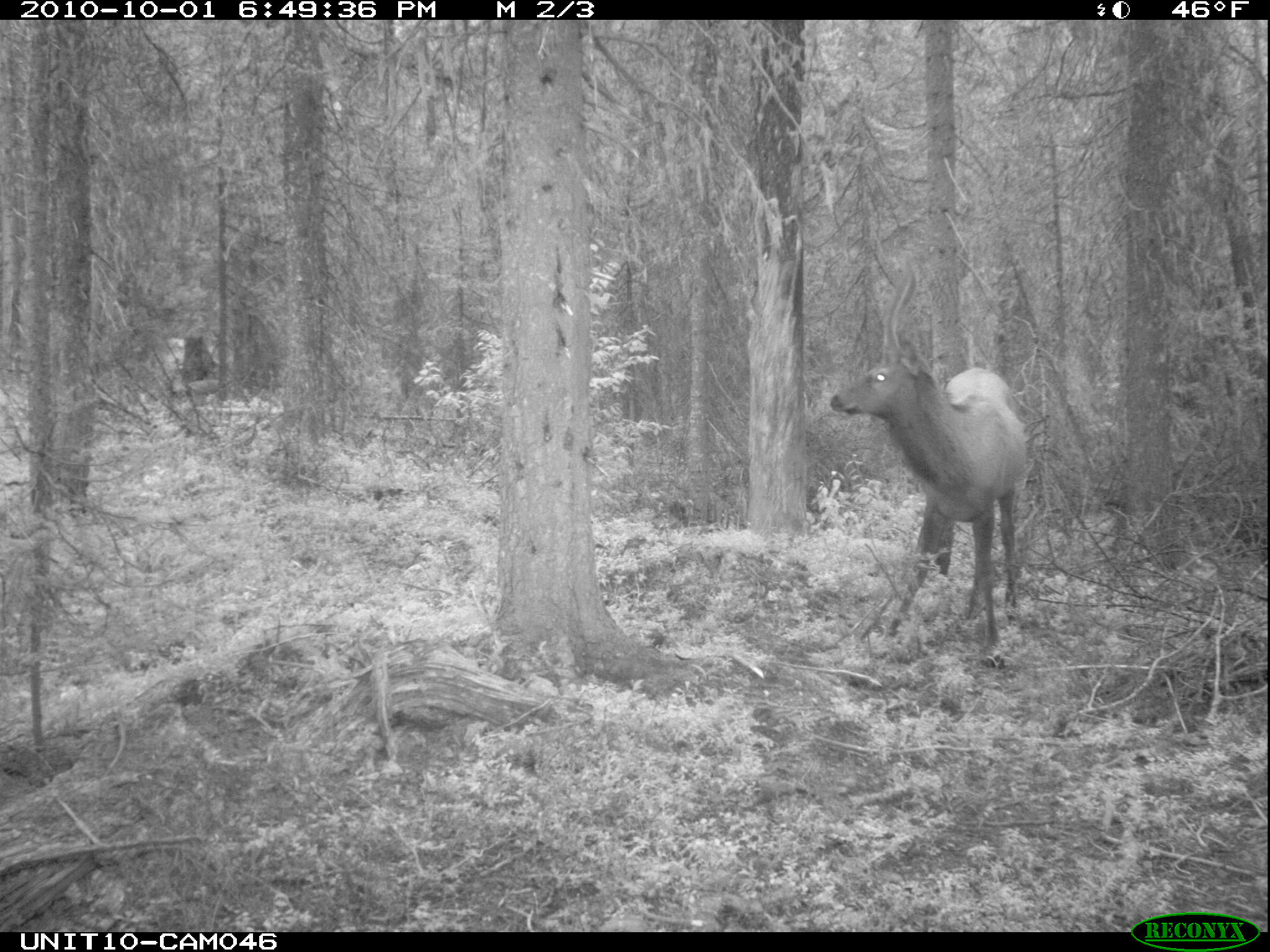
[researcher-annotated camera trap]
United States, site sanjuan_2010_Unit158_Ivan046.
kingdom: Animalia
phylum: Chordata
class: Mammalia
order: Artiodactyla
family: Cervidae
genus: Cervus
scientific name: Cervus elaphus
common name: red deer